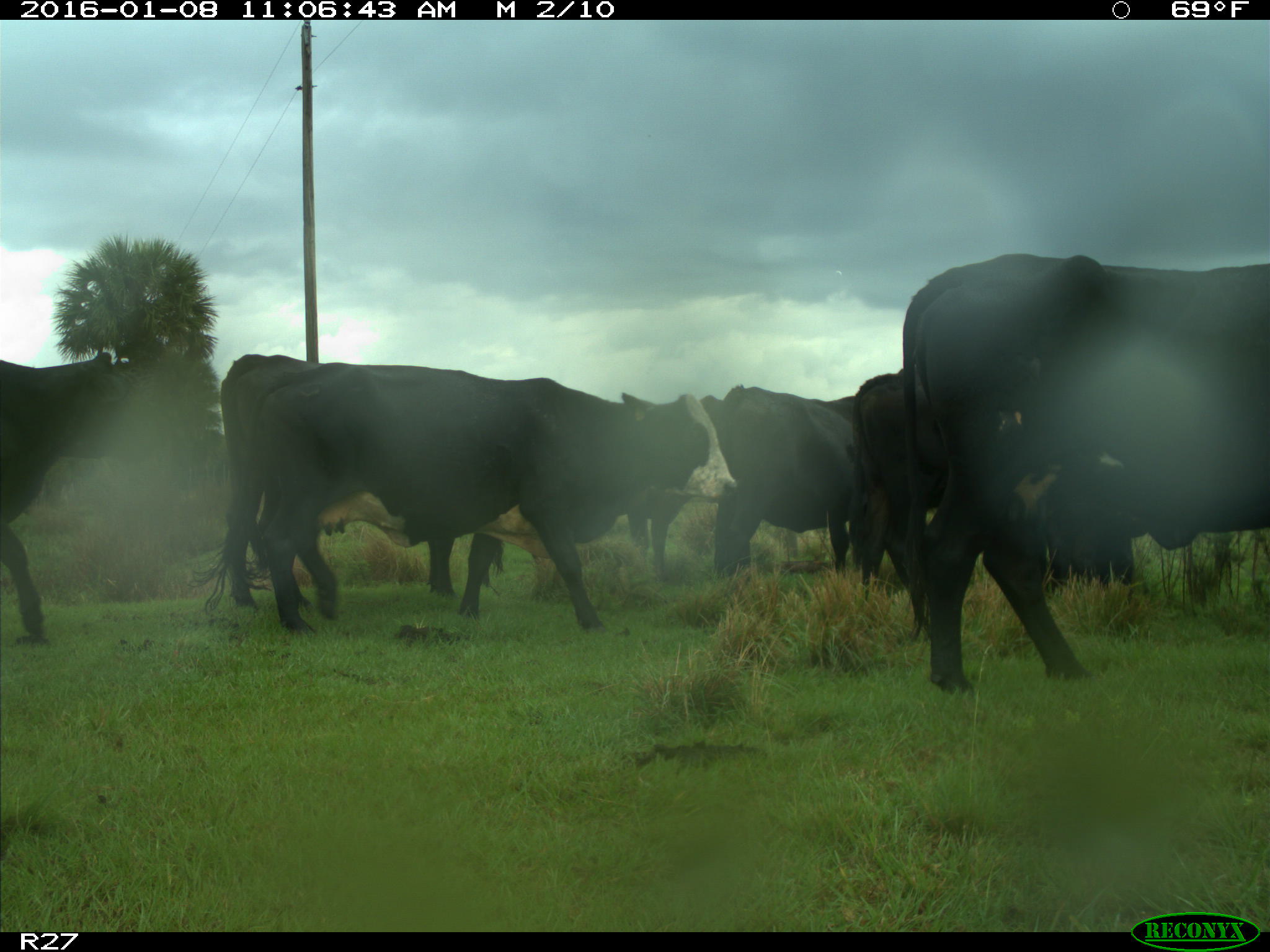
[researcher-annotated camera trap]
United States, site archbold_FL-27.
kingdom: Animalia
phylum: Chordata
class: Mammalia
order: Artiodactyla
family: Bovidae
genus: Bos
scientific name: Bos taurus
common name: domestic cow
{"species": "Bos taurus (domestic cow)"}